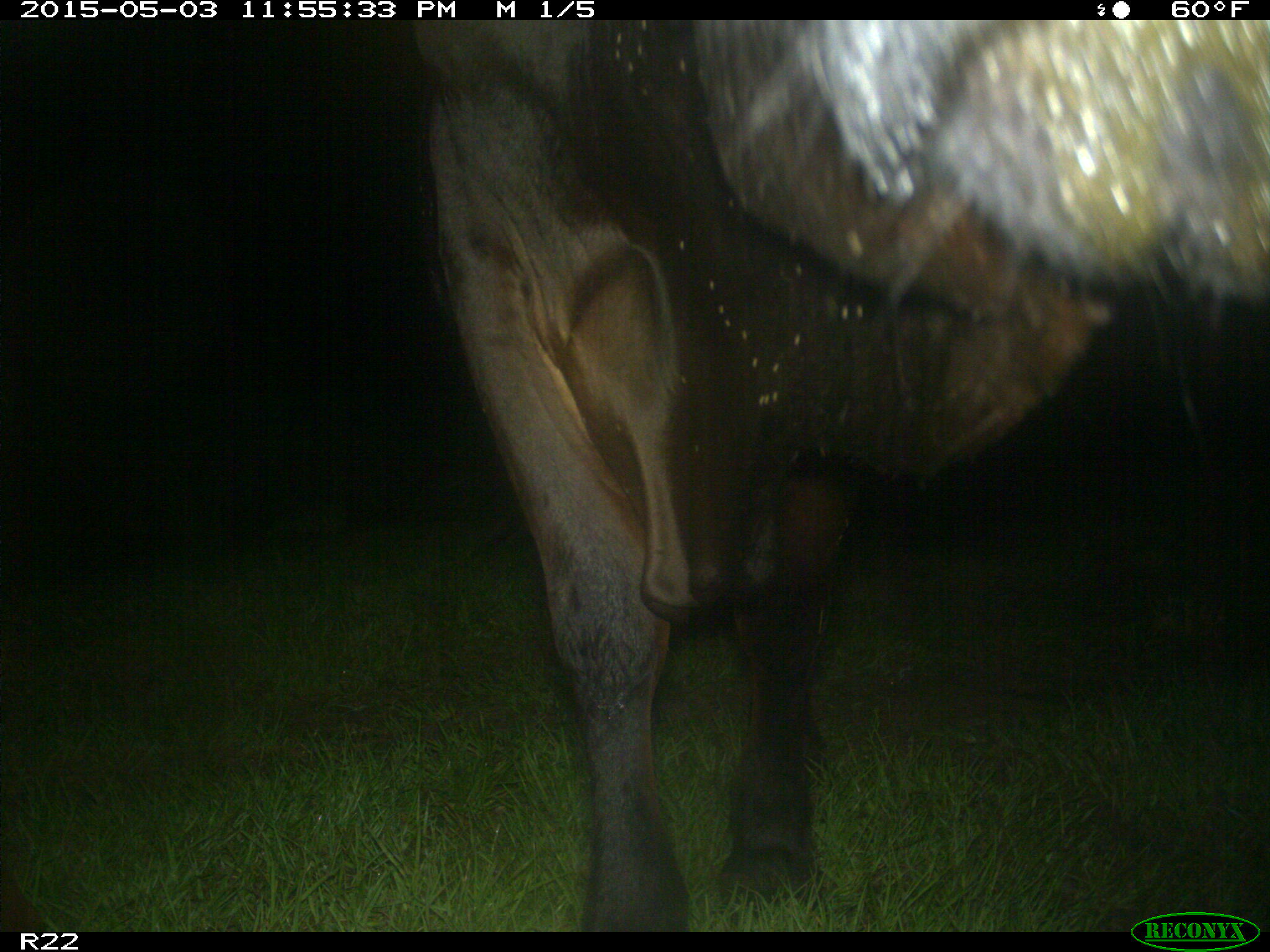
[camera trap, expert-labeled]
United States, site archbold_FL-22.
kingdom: Animalia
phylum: Chordata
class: Mammalia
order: Artiodactyla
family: Bovidae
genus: Bos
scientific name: Bos taurus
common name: domestic cow